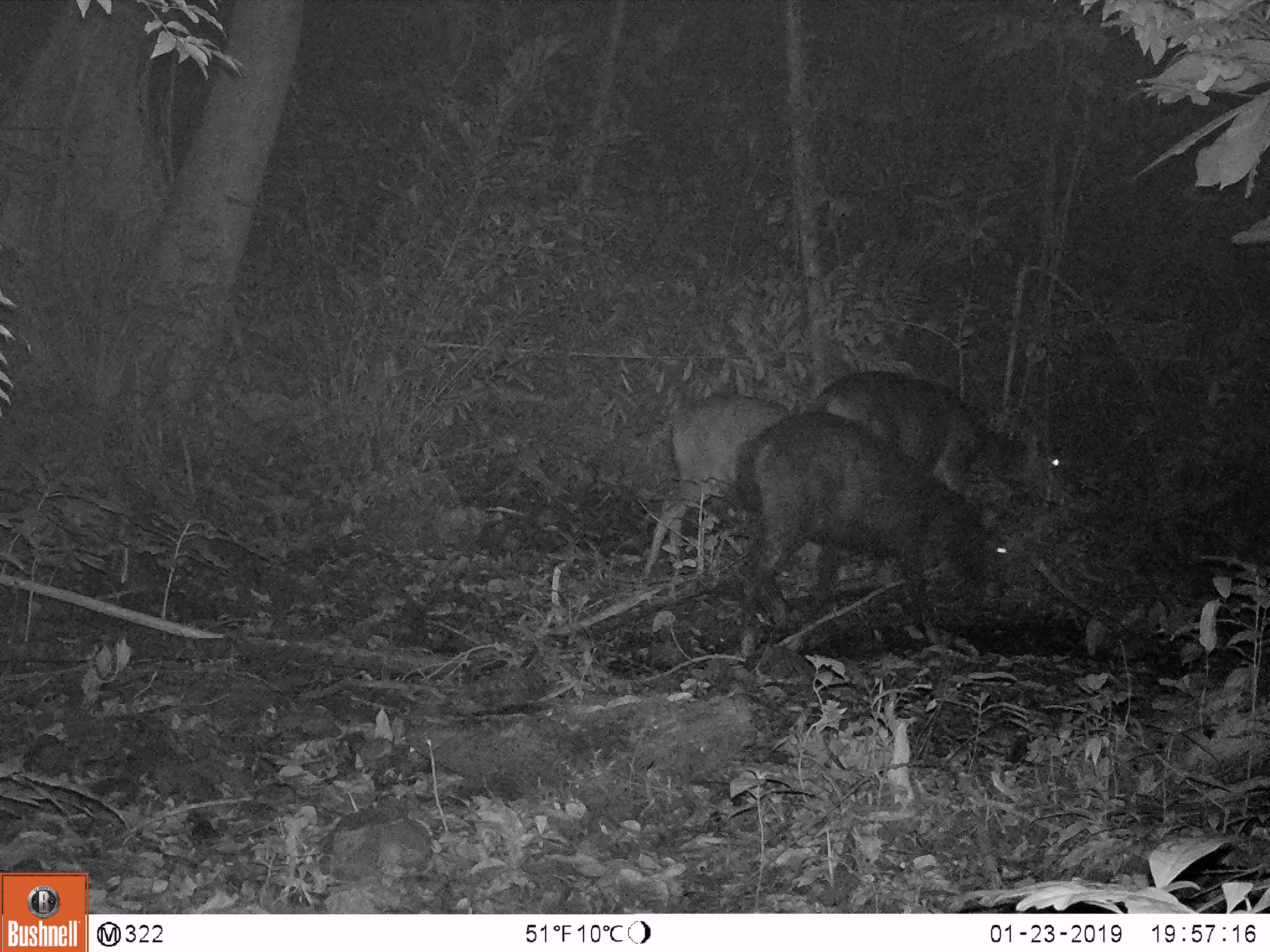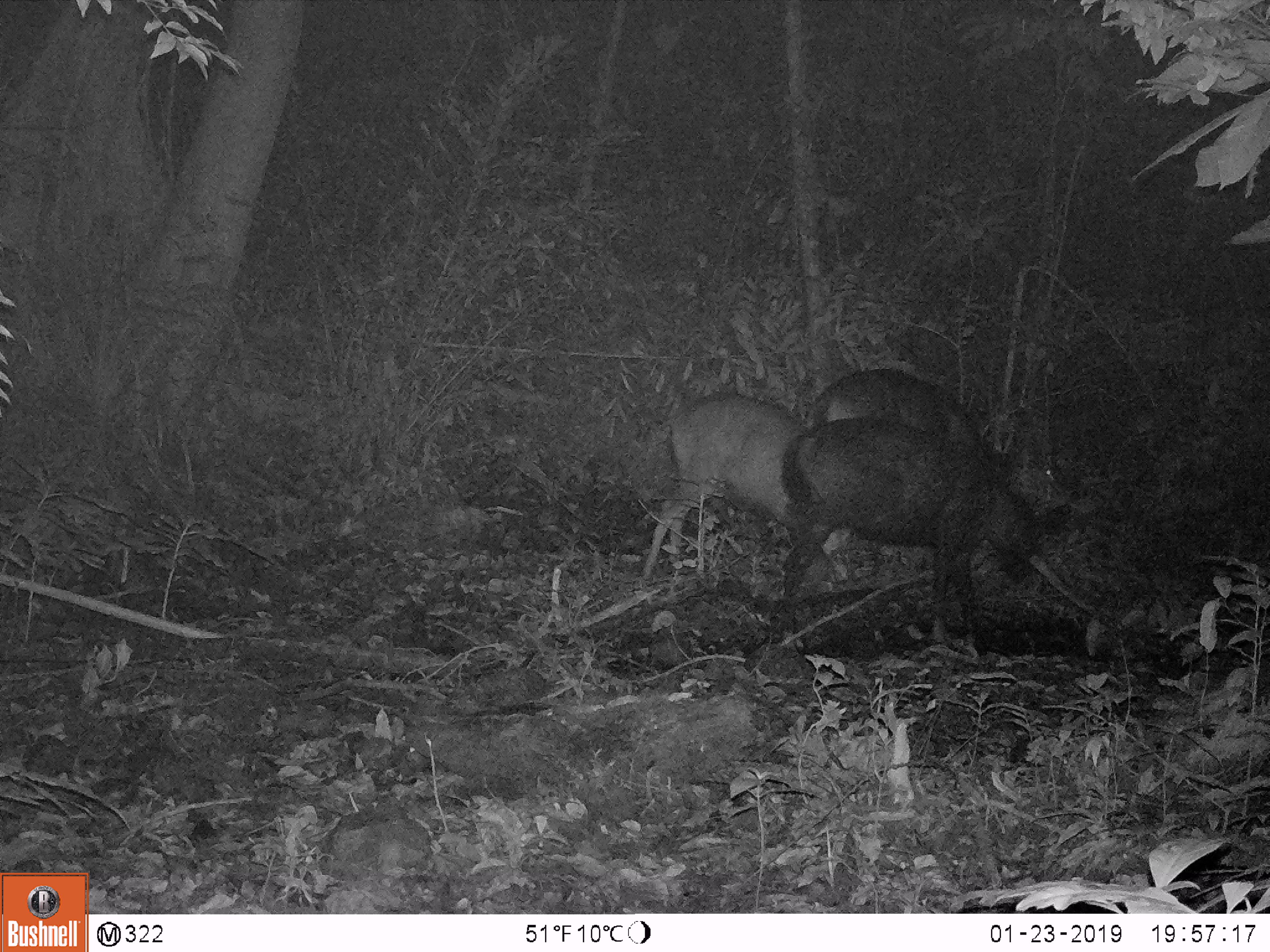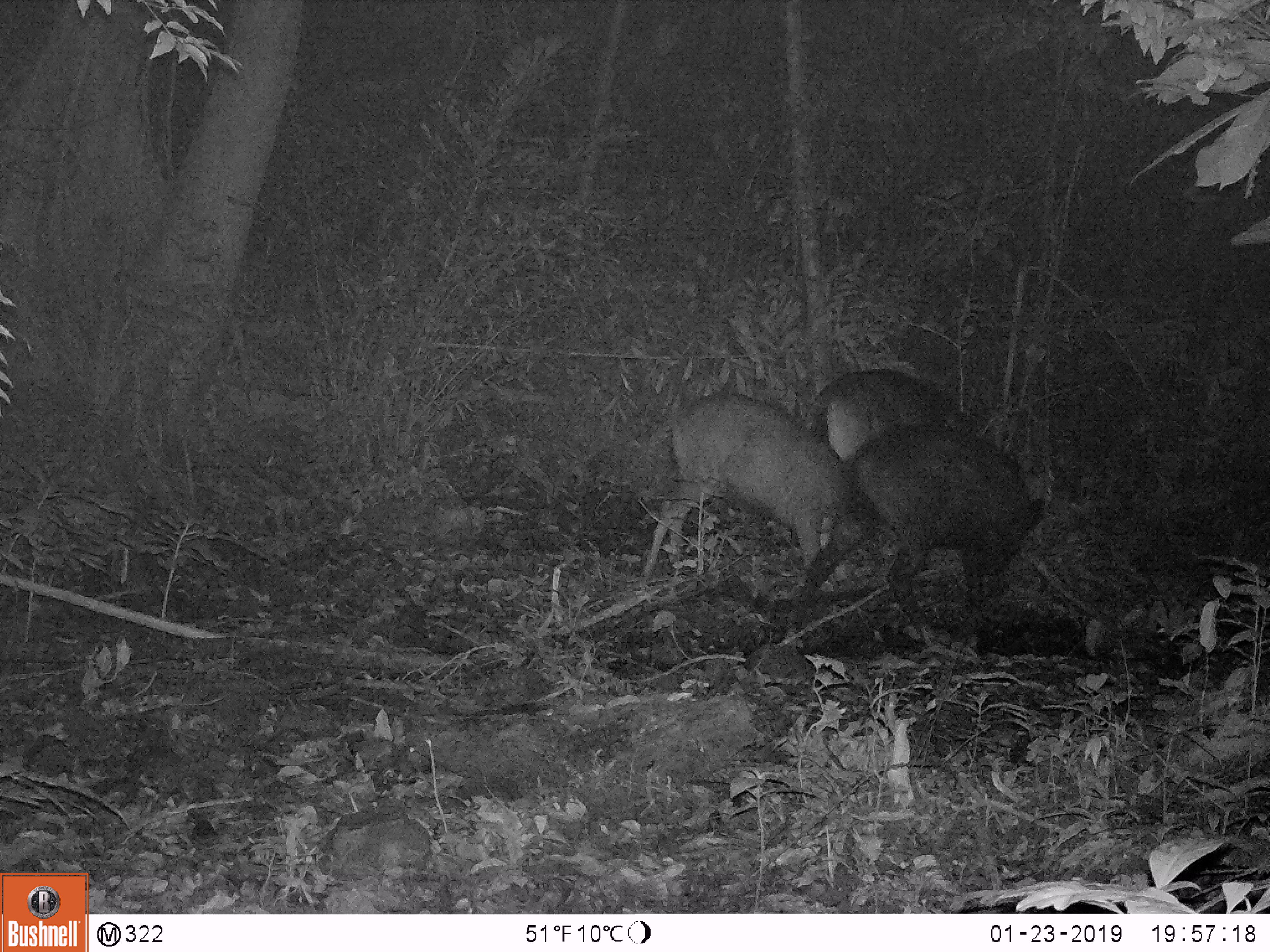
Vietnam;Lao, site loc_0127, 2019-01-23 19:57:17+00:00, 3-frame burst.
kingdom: Animalia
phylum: Chordata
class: Mammalia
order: Artiodactyla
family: Cervidae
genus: Rusa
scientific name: Rusa unicolor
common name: sambar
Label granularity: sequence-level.